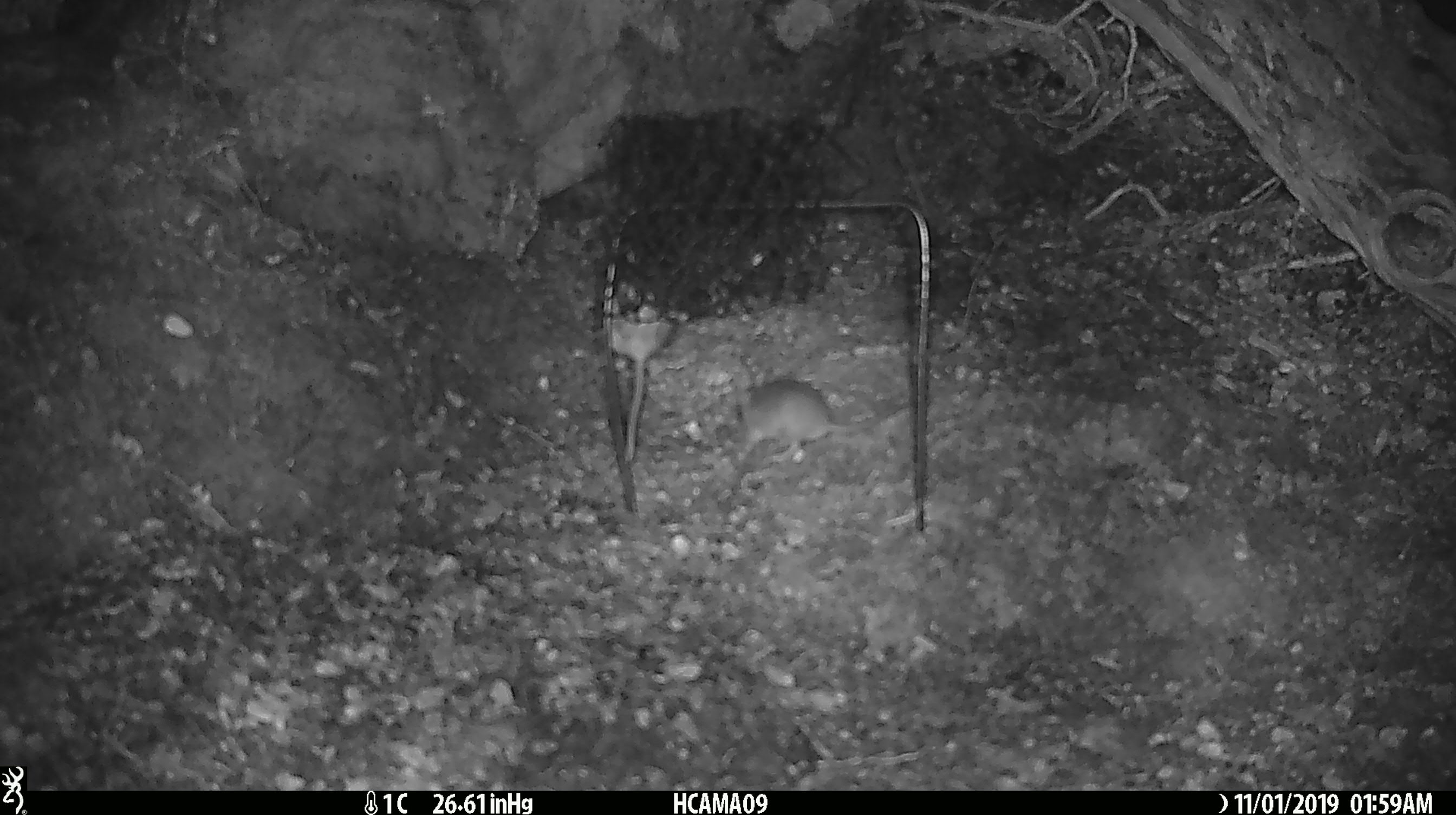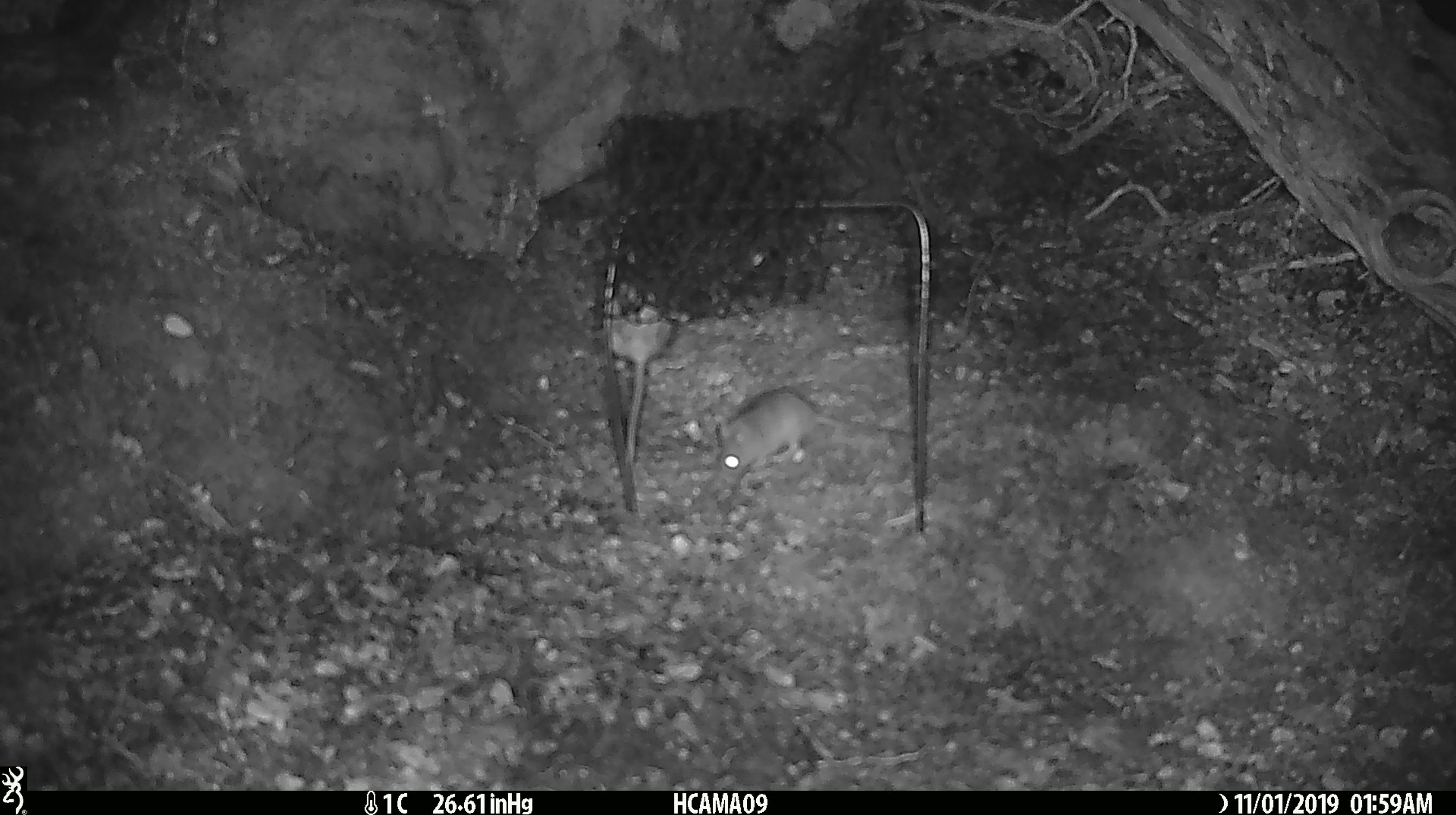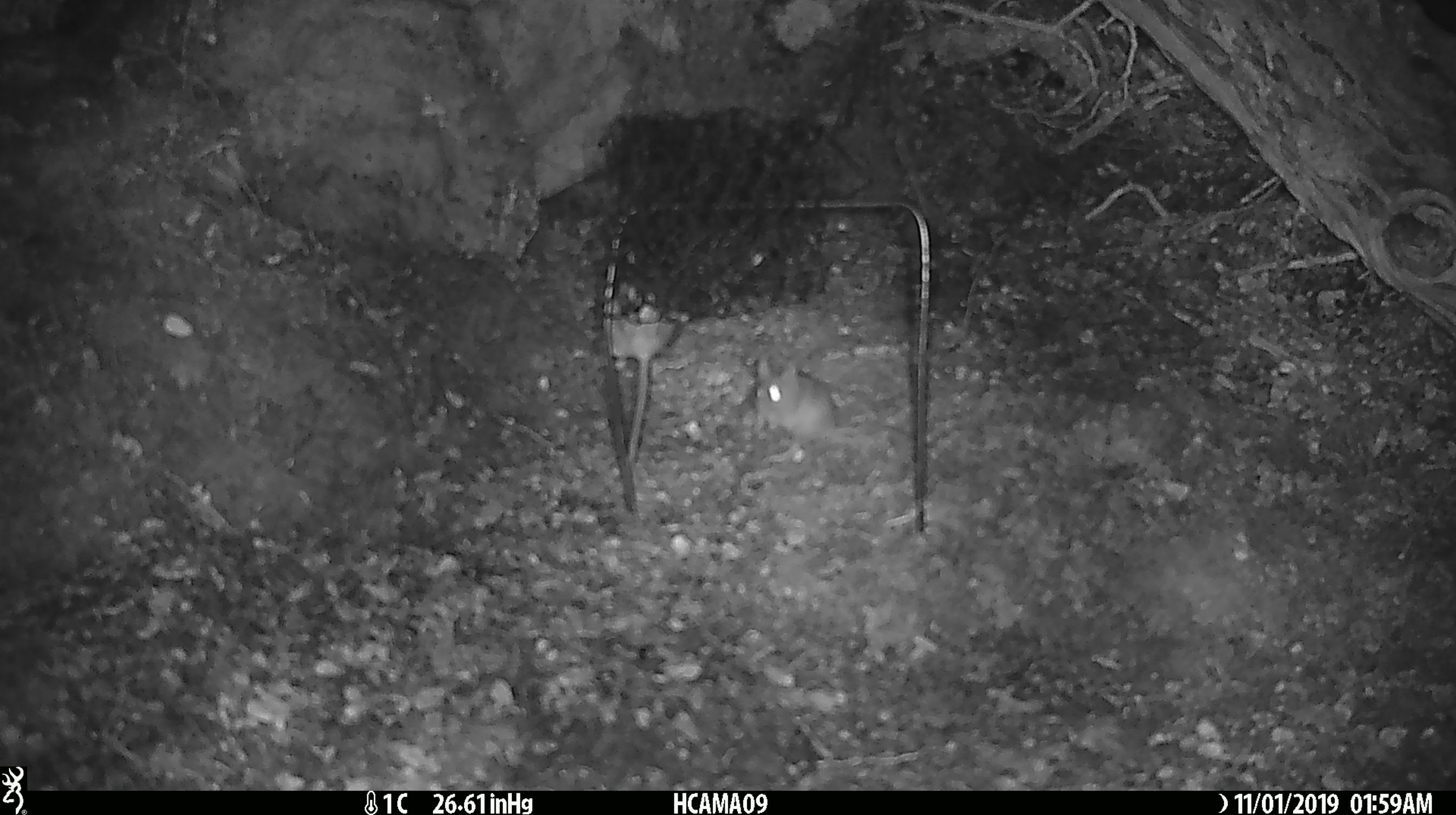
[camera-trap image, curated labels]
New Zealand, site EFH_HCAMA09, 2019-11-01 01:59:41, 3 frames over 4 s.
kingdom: Animalia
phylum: Chordata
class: Mammalia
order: Rodentia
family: Muridae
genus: Mus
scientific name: Mus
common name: mouse